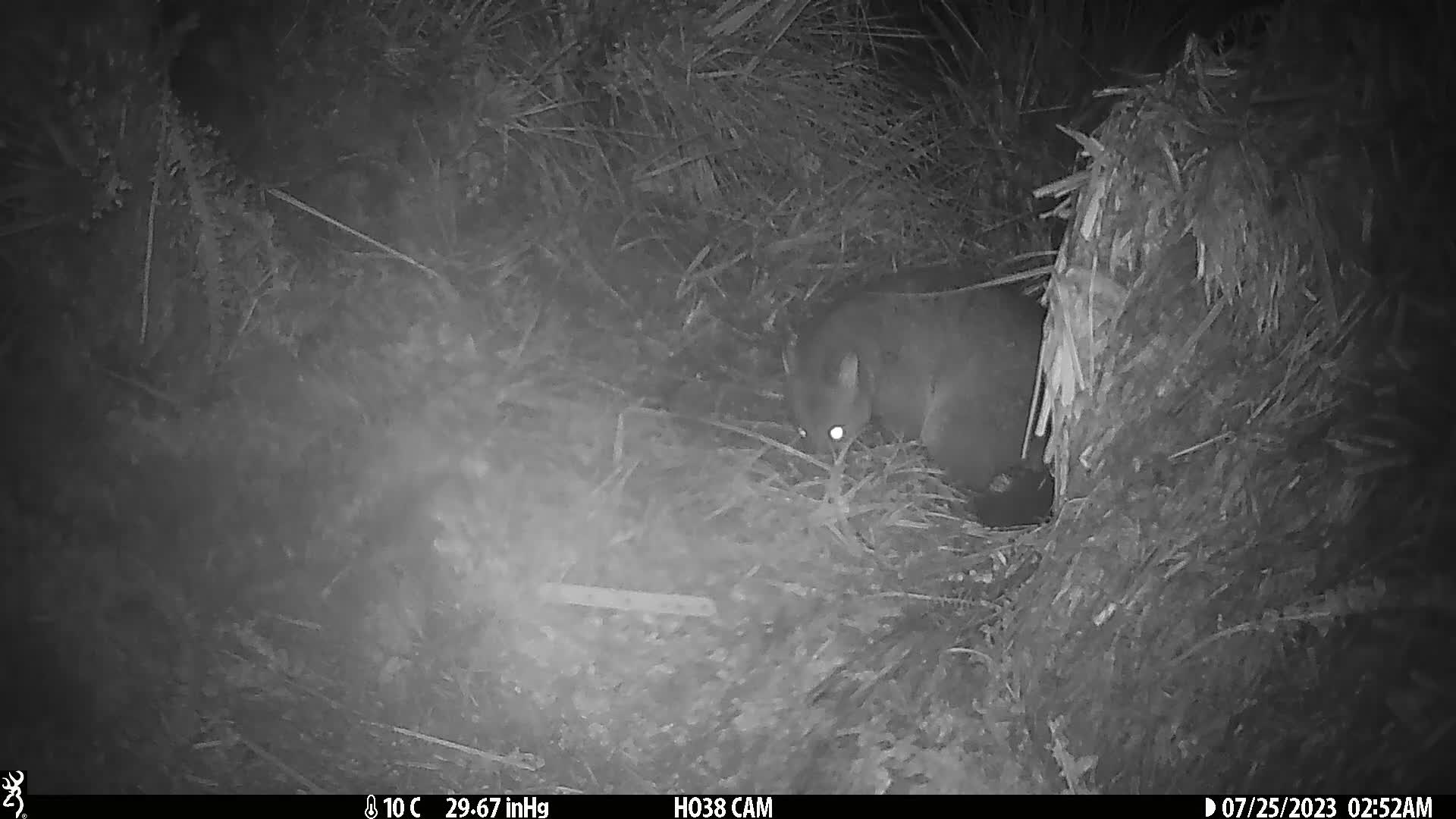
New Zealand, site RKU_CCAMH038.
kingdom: Animalia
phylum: Chordata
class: Mammalia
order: Diprotodontia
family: Phalangeridae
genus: Trichosurus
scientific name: Trichosurus vulpecula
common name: common brushtail possum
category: possum